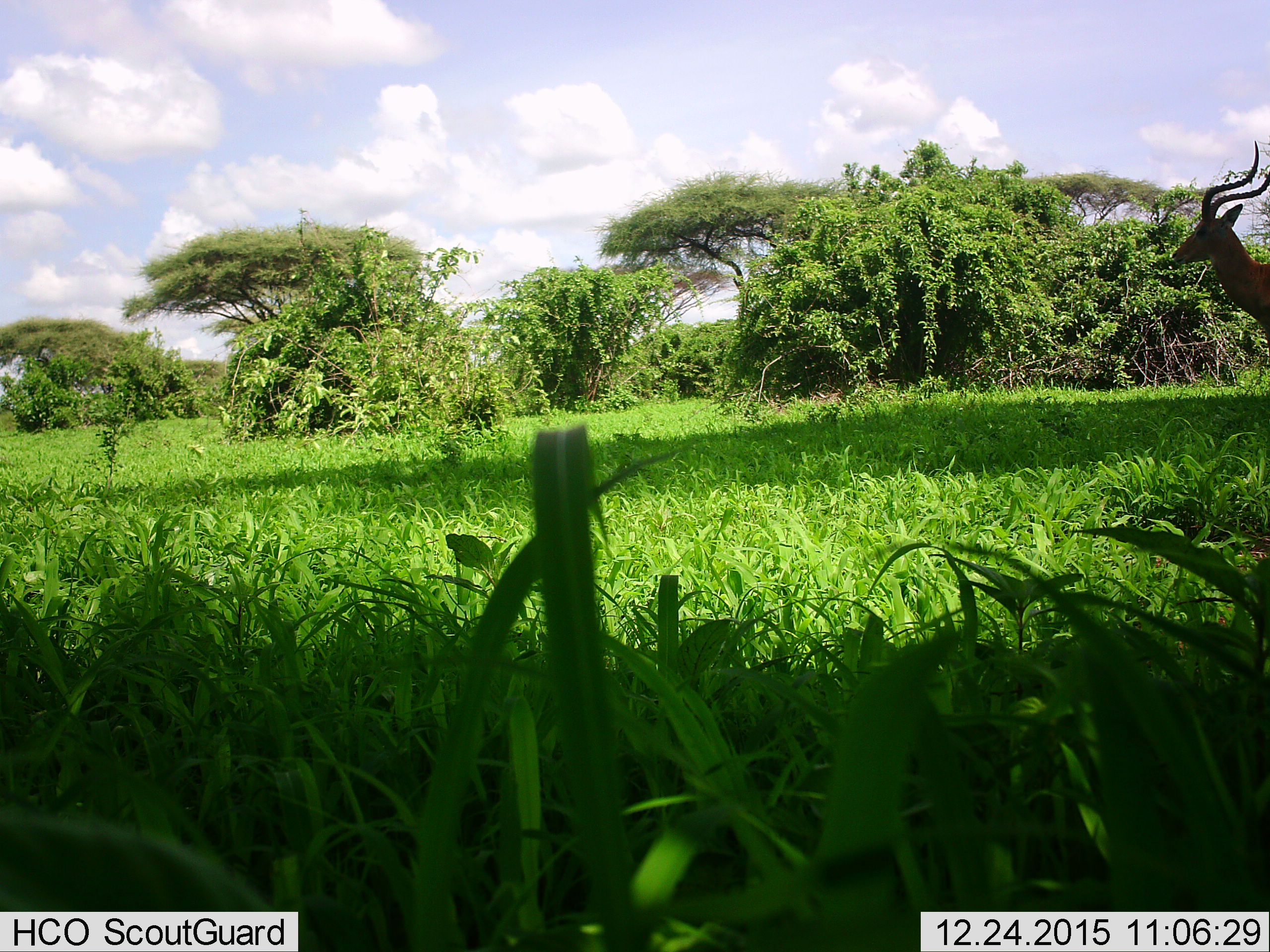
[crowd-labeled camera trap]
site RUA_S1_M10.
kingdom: Animalia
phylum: Chordata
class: Mammalia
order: Artiodactyla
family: Bovidae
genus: Aepyceros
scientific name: Aepyceros melampus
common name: impala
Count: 1.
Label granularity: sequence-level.